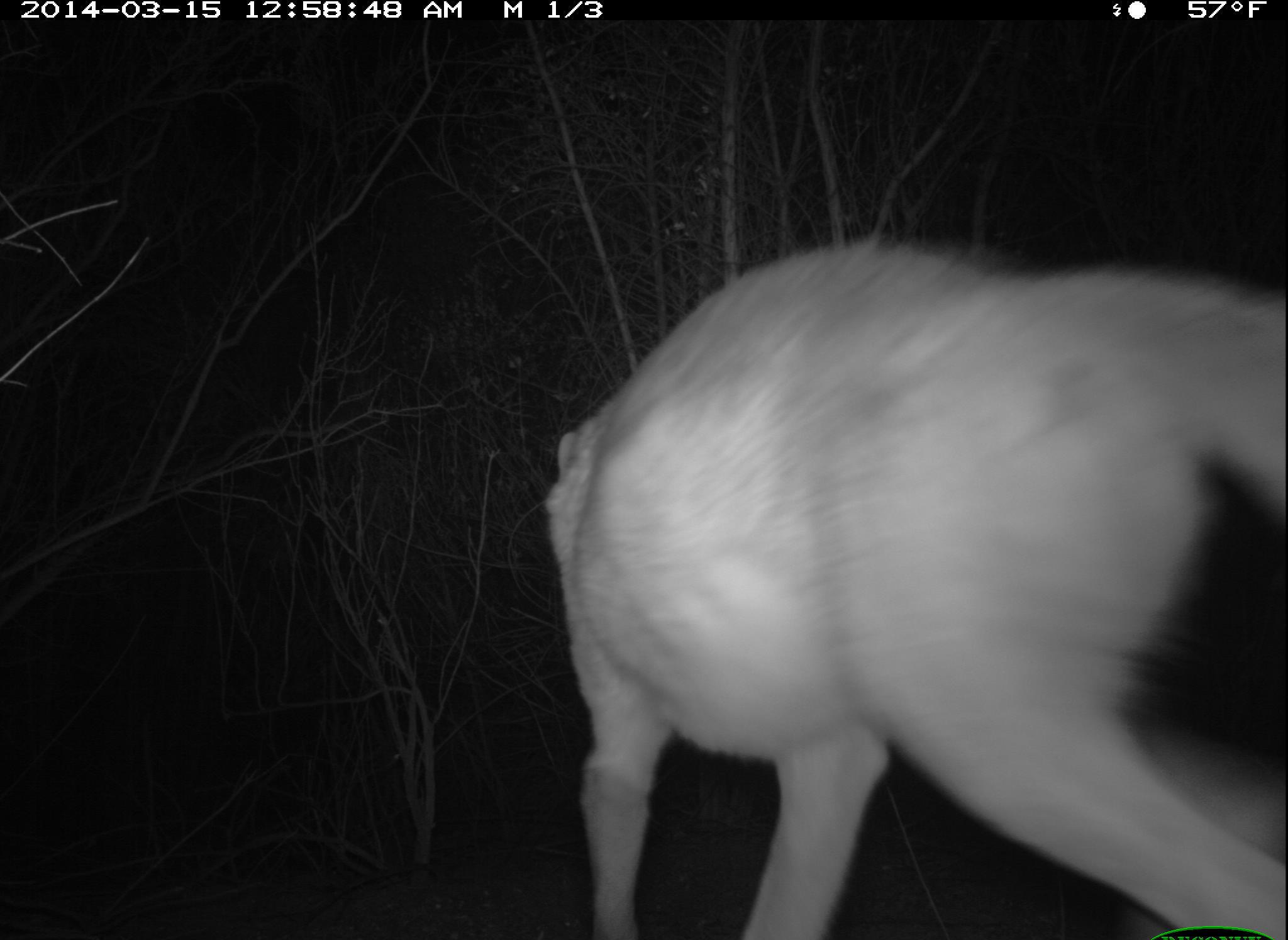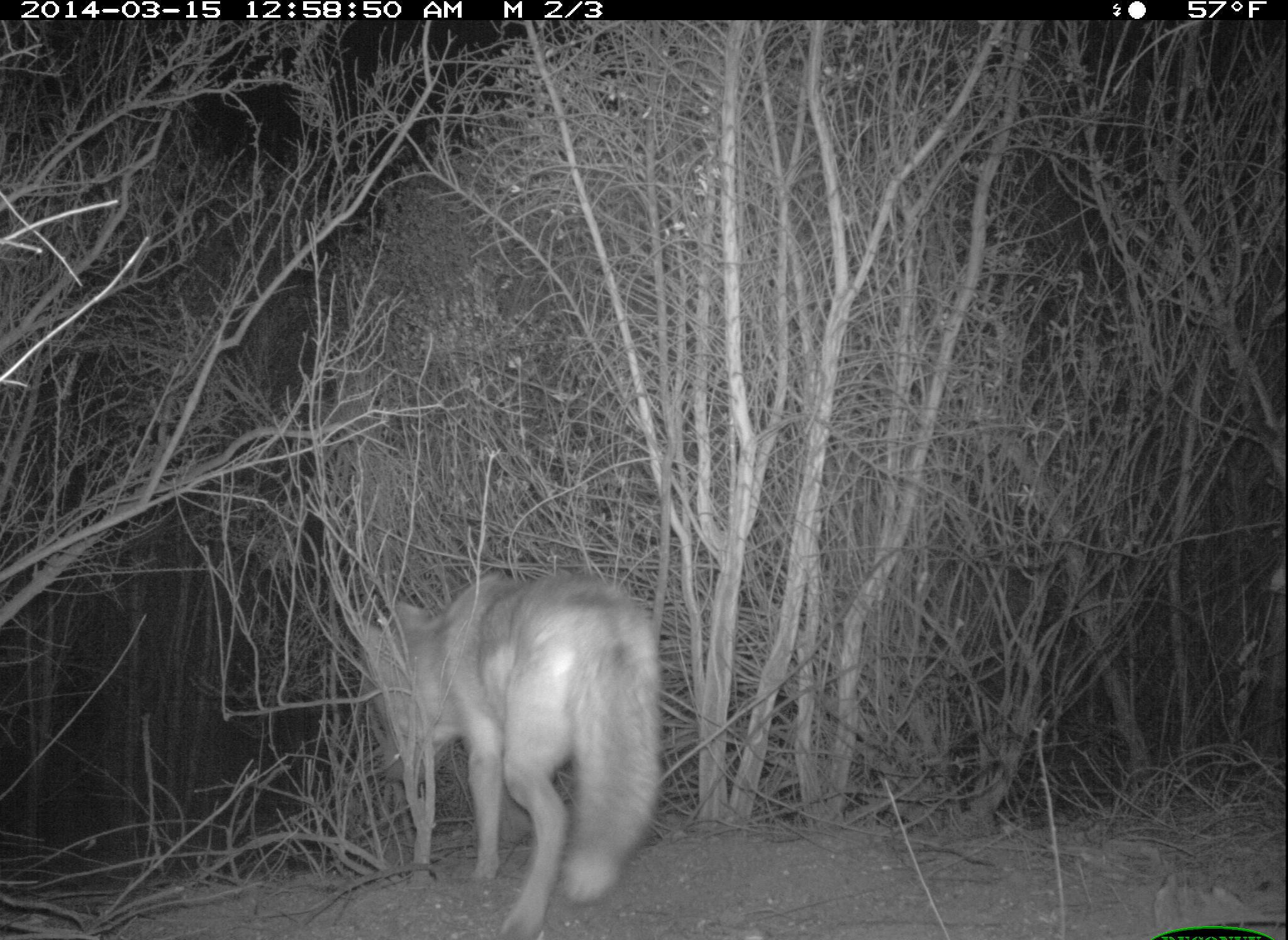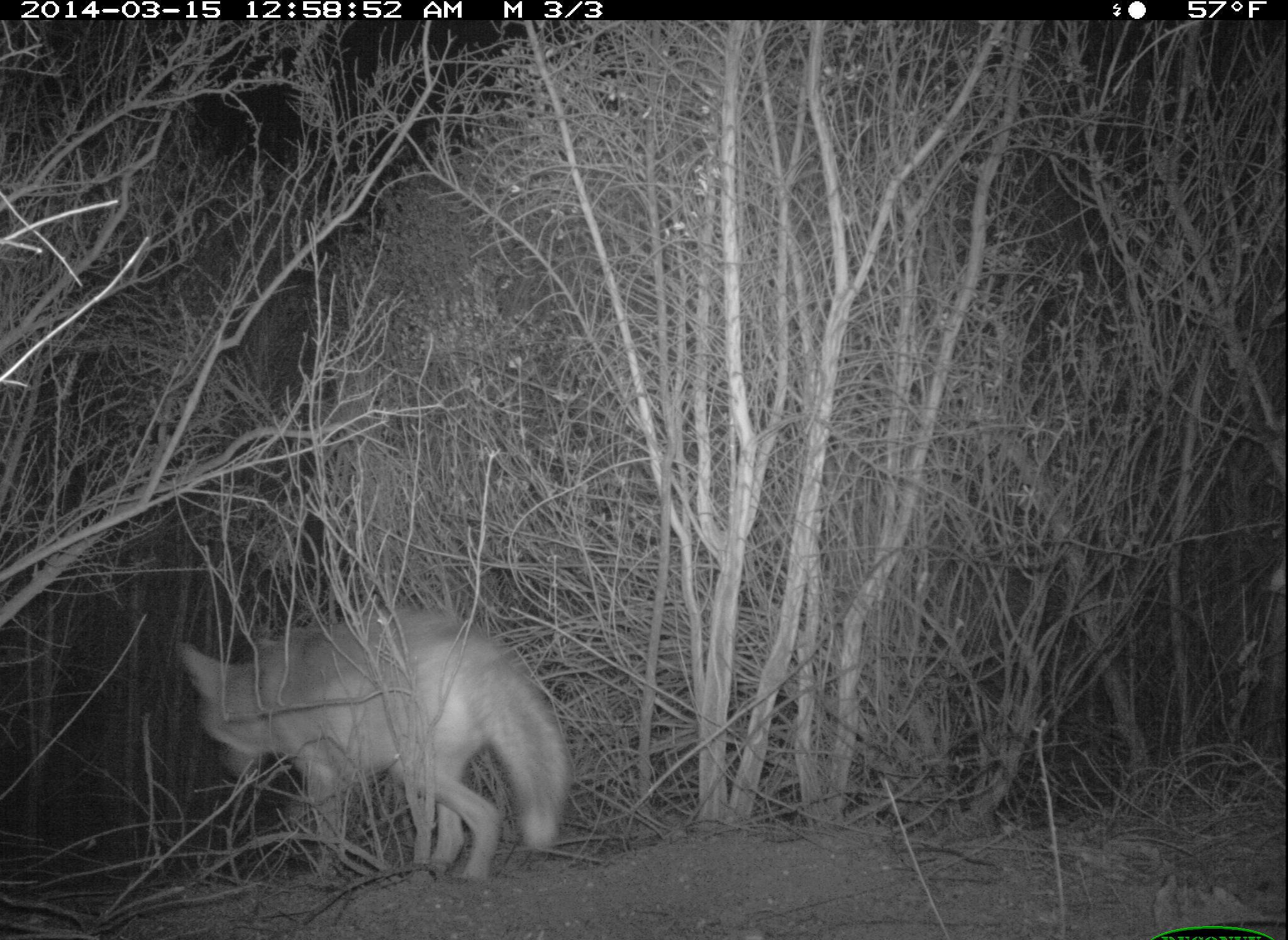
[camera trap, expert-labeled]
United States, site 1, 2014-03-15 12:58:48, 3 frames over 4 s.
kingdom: Animalia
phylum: Chordata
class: Mammalia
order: Carnivora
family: Canidae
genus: Canis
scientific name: Canis latrans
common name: coyote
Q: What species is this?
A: Coyote (Canis latrans).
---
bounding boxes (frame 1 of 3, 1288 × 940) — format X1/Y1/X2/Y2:
coyote: 547/241/1288/939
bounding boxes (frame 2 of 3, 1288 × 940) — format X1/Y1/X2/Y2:
coyote: 385/575/660/940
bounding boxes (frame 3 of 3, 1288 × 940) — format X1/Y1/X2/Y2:
coyote: 178/613/570/886